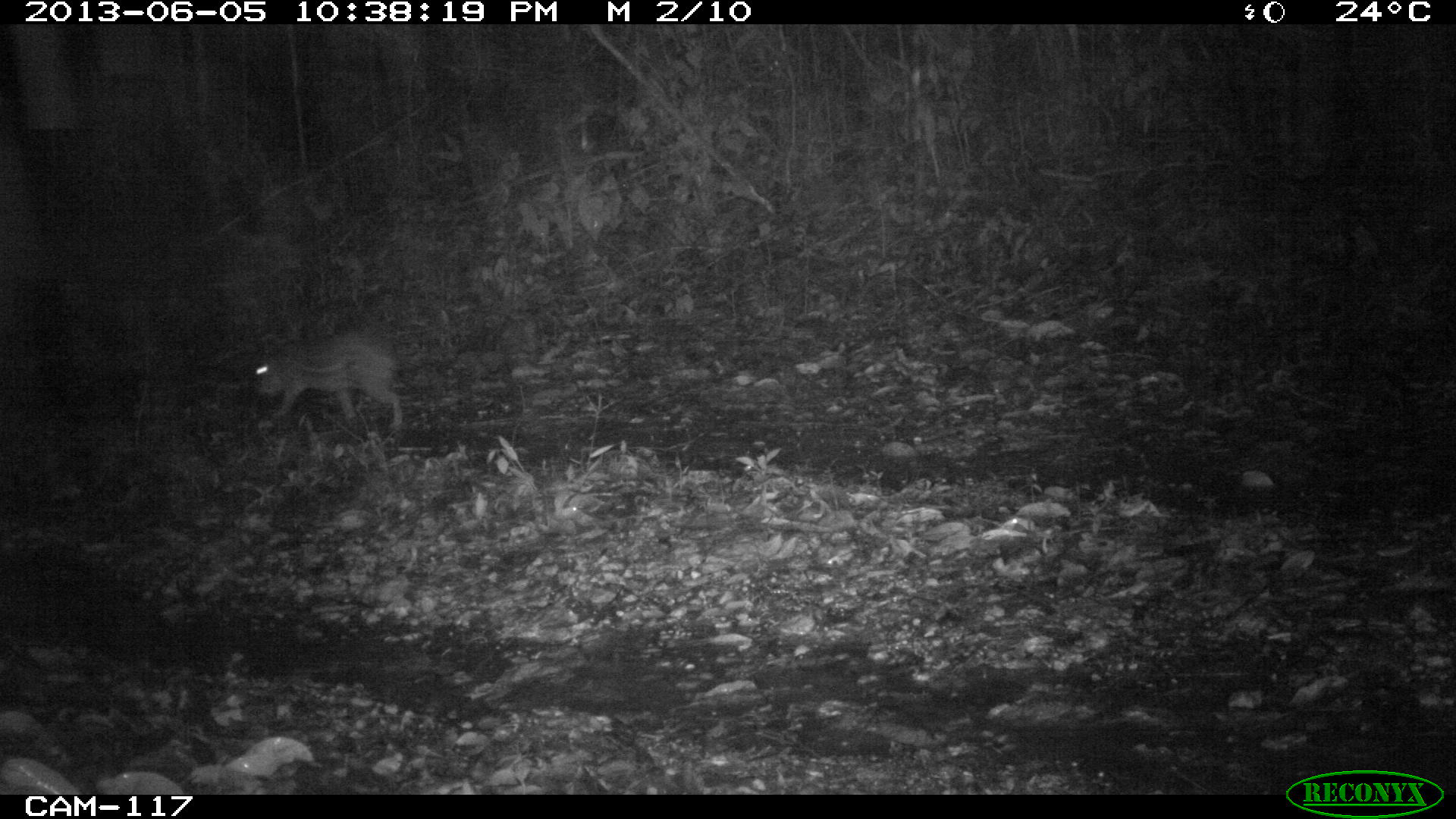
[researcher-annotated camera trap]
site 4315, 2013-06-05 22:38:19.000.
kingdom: Animalia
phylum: Chordata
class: Mammalia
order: Rodentia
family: Cuniculidae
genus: Cuniculus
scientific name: Cuniculus paca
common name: lowland paca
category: agouti paca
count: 1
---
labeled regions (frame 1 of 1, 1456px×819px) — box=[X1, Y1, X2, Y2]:
agouti paca: box=[255, 331, 404, 431]